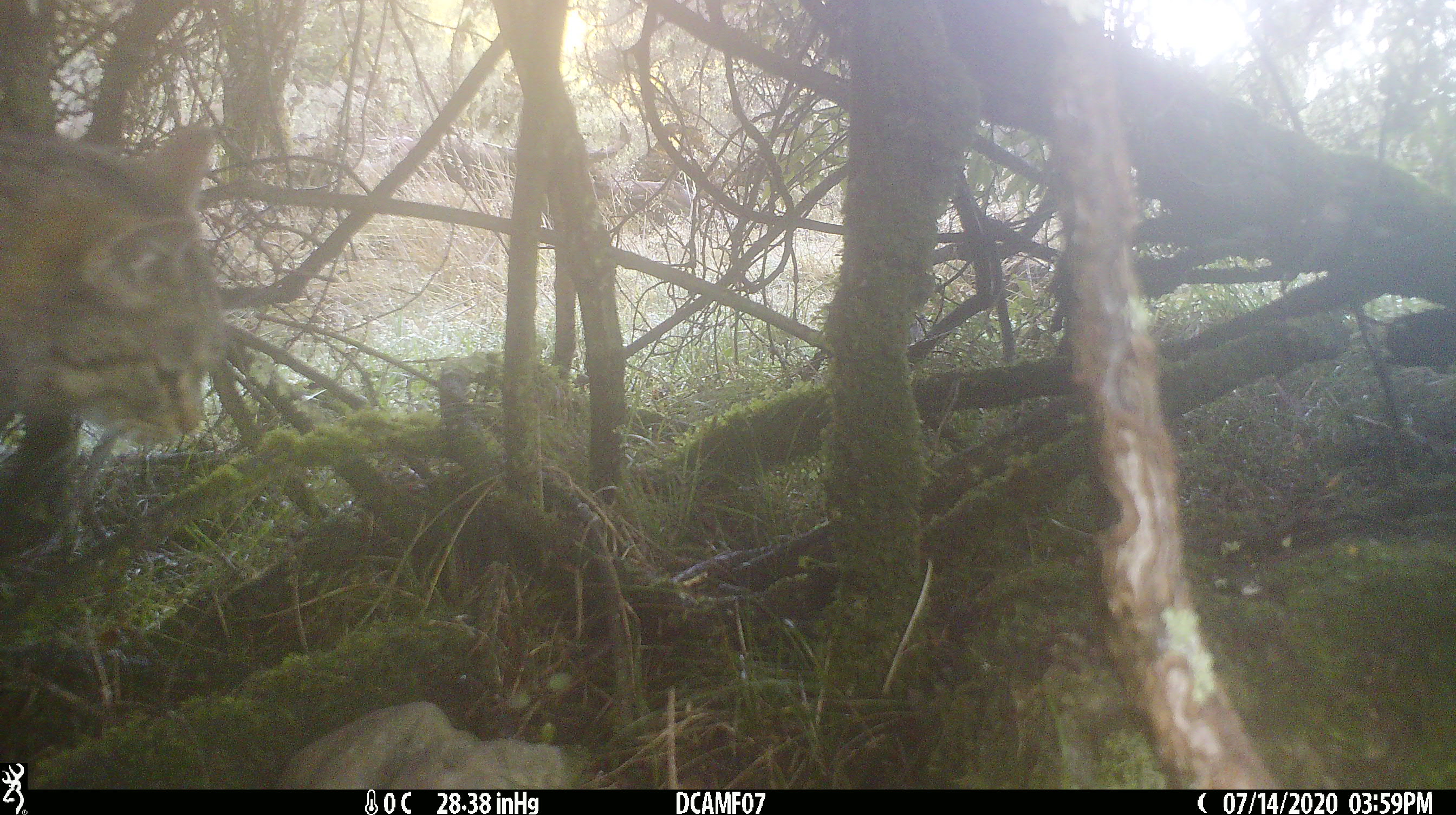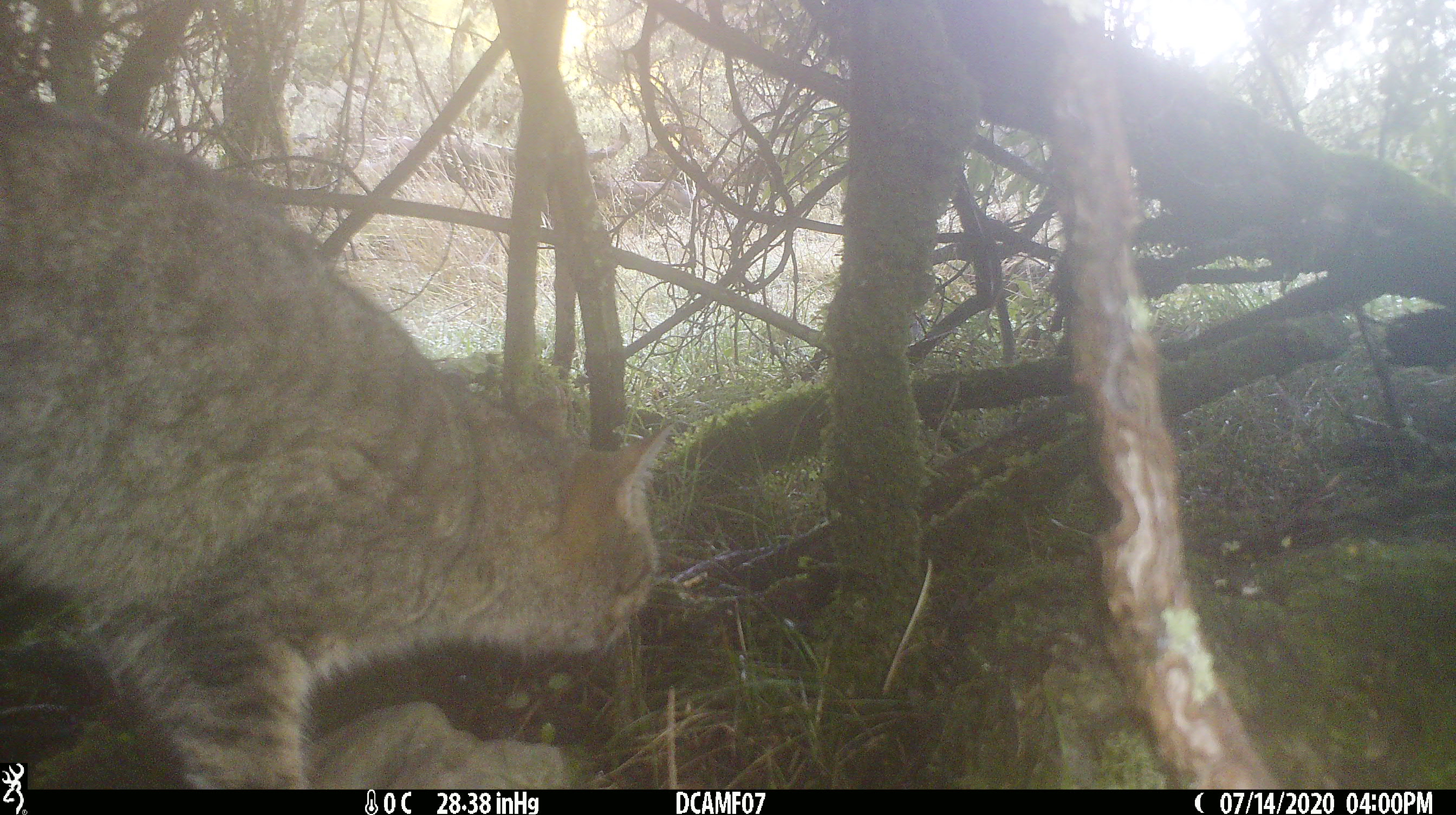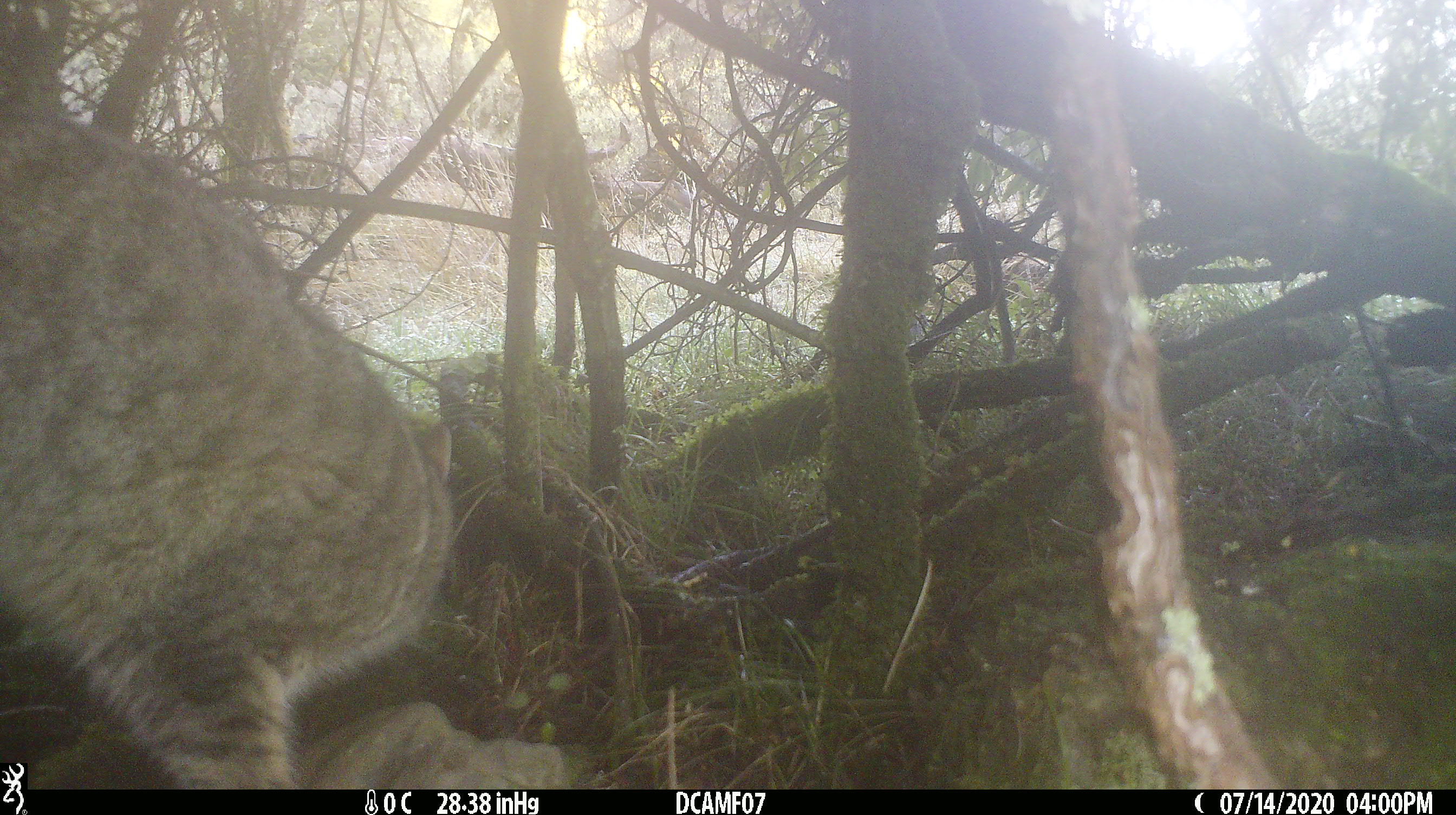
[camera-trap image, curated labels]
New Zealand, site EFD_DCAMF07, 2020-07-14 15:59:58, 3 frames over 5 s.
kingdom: Animalia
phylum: Chordata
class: Mammalia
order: Carnivora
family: Felidae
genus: Felis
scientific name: Felis catus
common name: domestic cat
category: cat